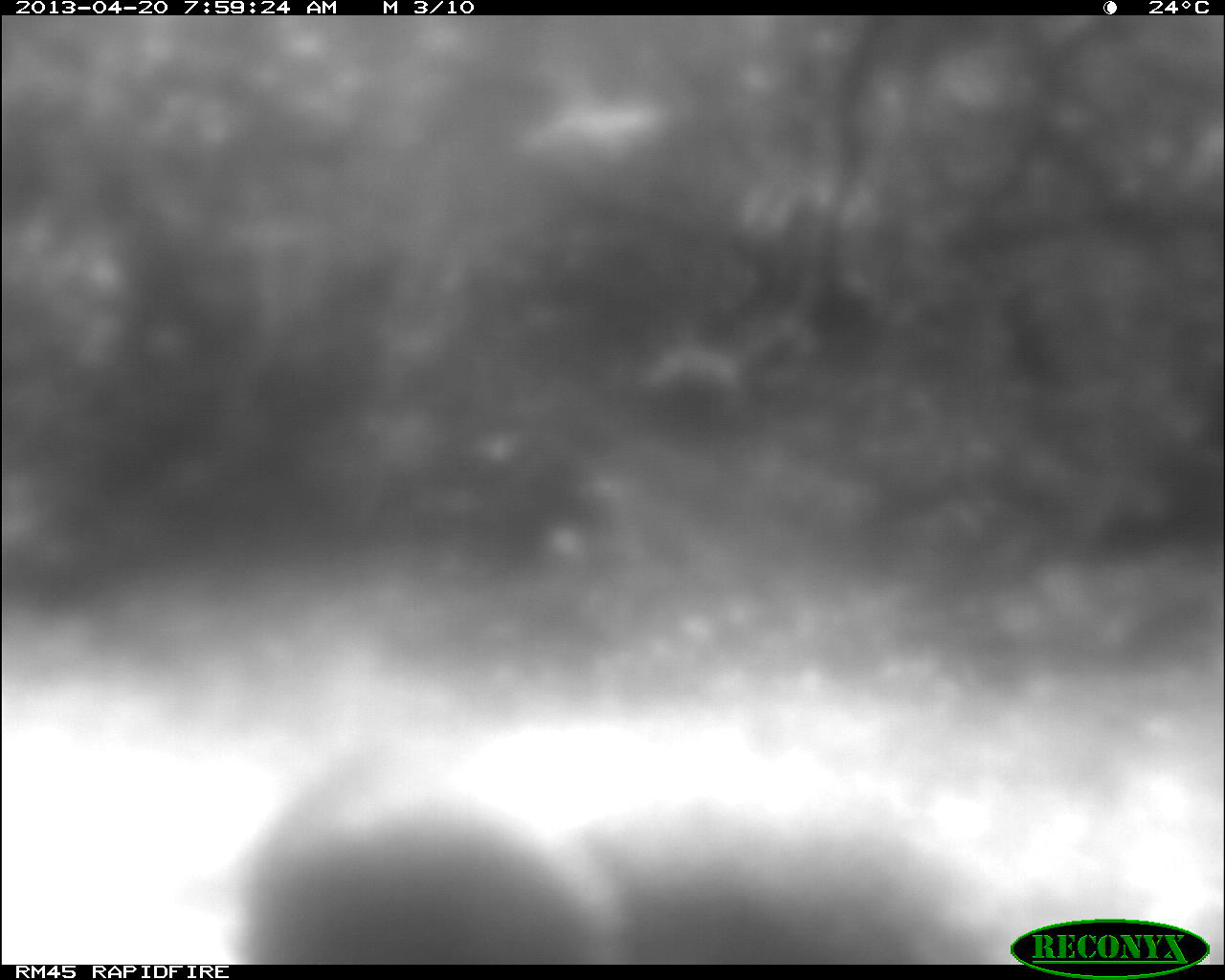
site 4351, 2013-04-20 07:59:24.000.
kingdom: Animalia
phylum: Chordata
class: Aves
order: Galliformes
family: Phasianidae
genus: Meleagris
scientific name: Meleagris ocellata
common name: ocellated turkey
Meleagris ocellata (ocellated turkey), count 1.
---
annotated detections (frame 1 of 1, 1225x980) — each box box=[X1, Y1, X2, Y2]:
meleagris ocellata: box=[236, 749, 996, 963]